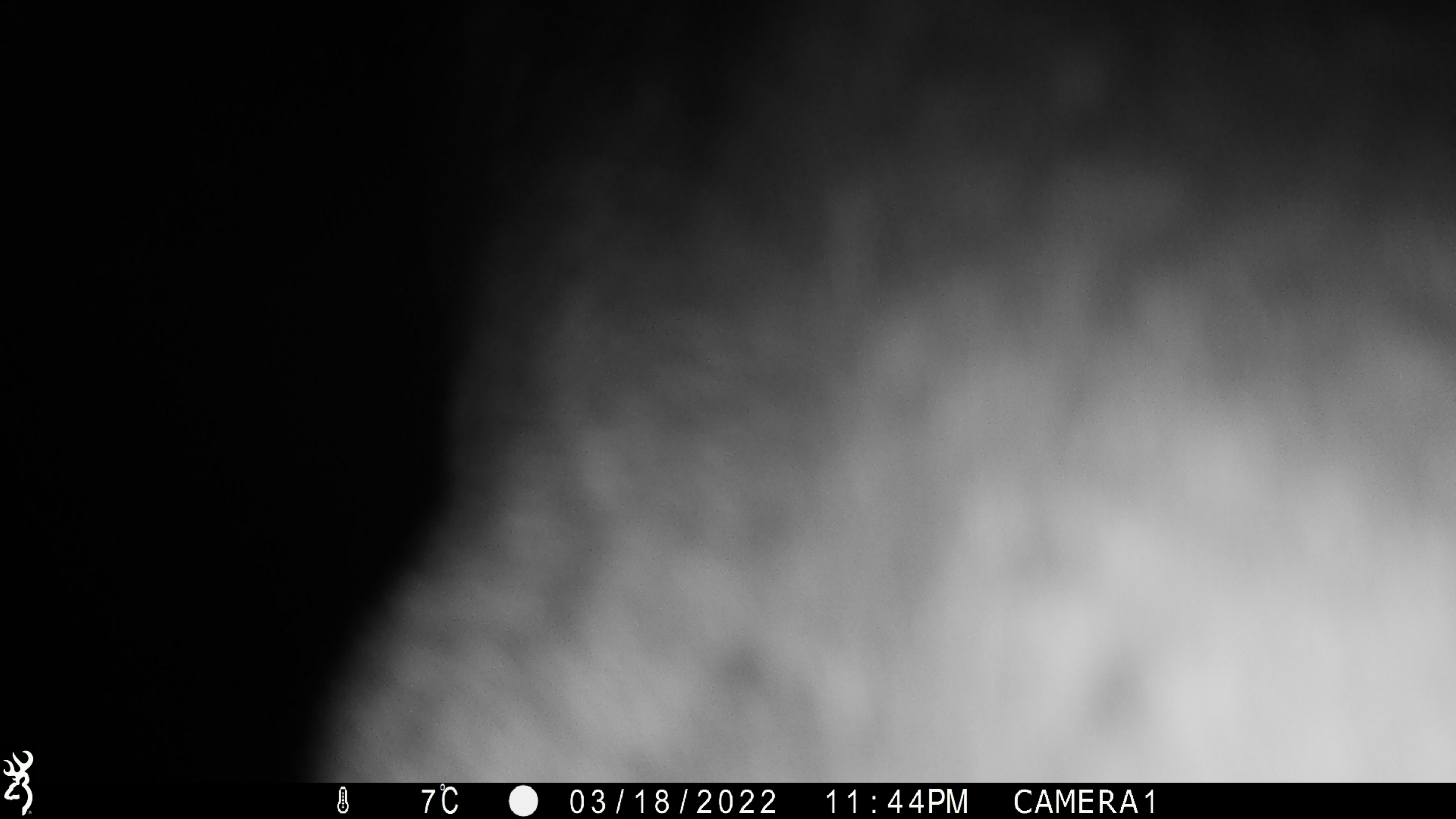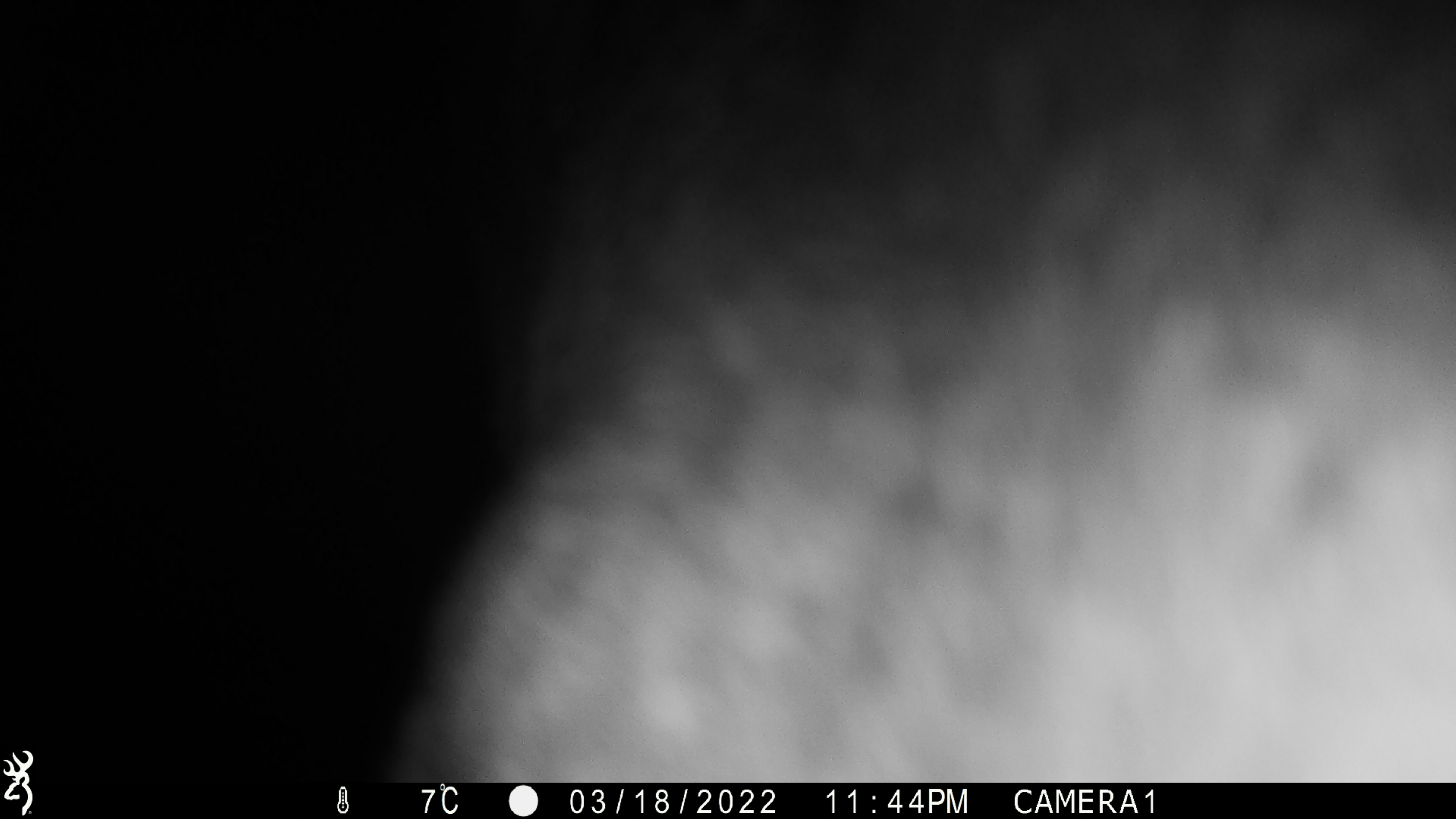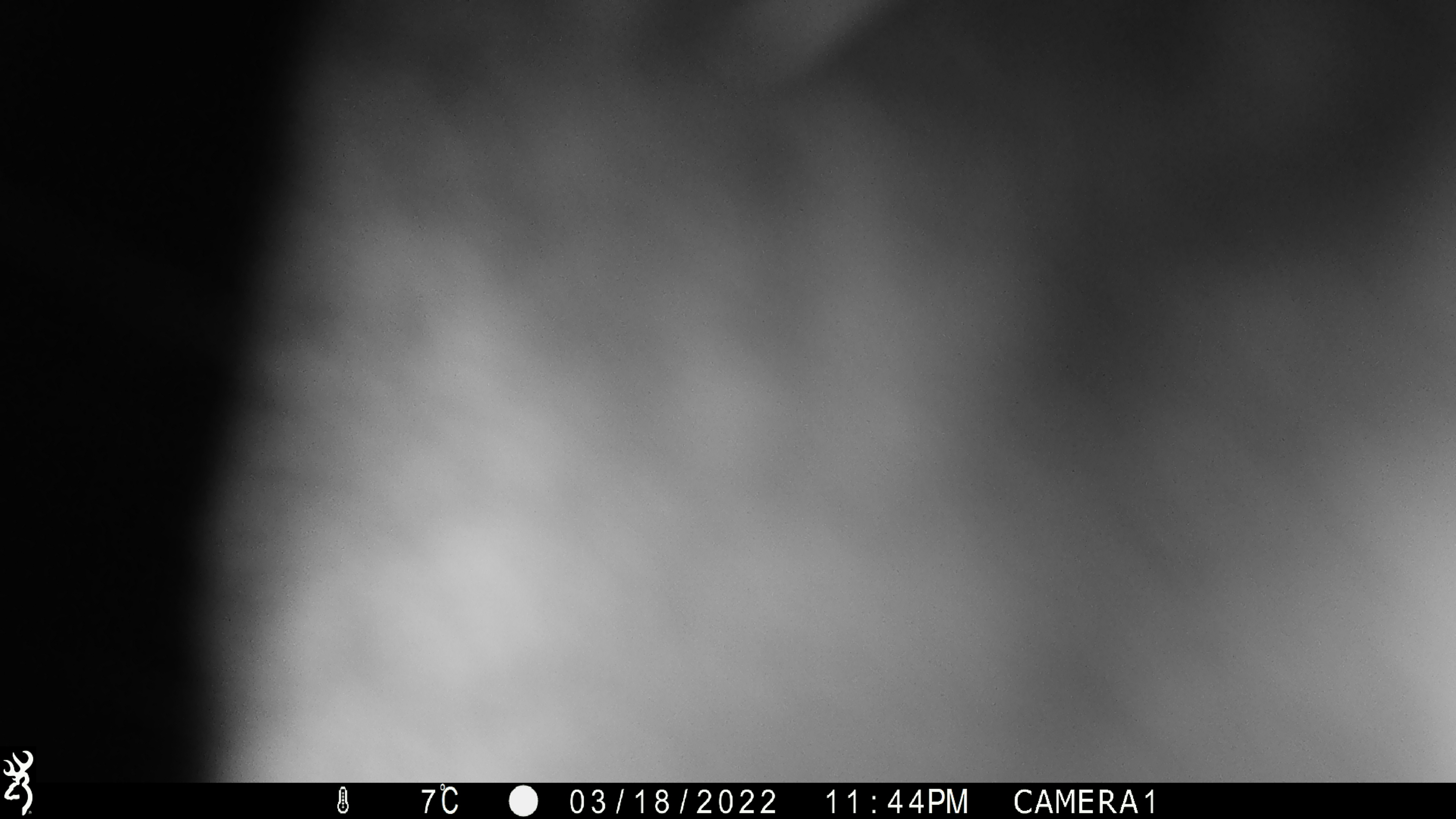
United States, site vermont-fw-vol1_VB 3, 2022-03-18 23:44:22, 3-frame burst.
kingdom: Animalia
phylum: Chordata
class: Mammalia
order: Artiodactyla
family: Cervidae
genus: Alces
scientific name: Alces alces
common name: moose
Moose (Alces alces).